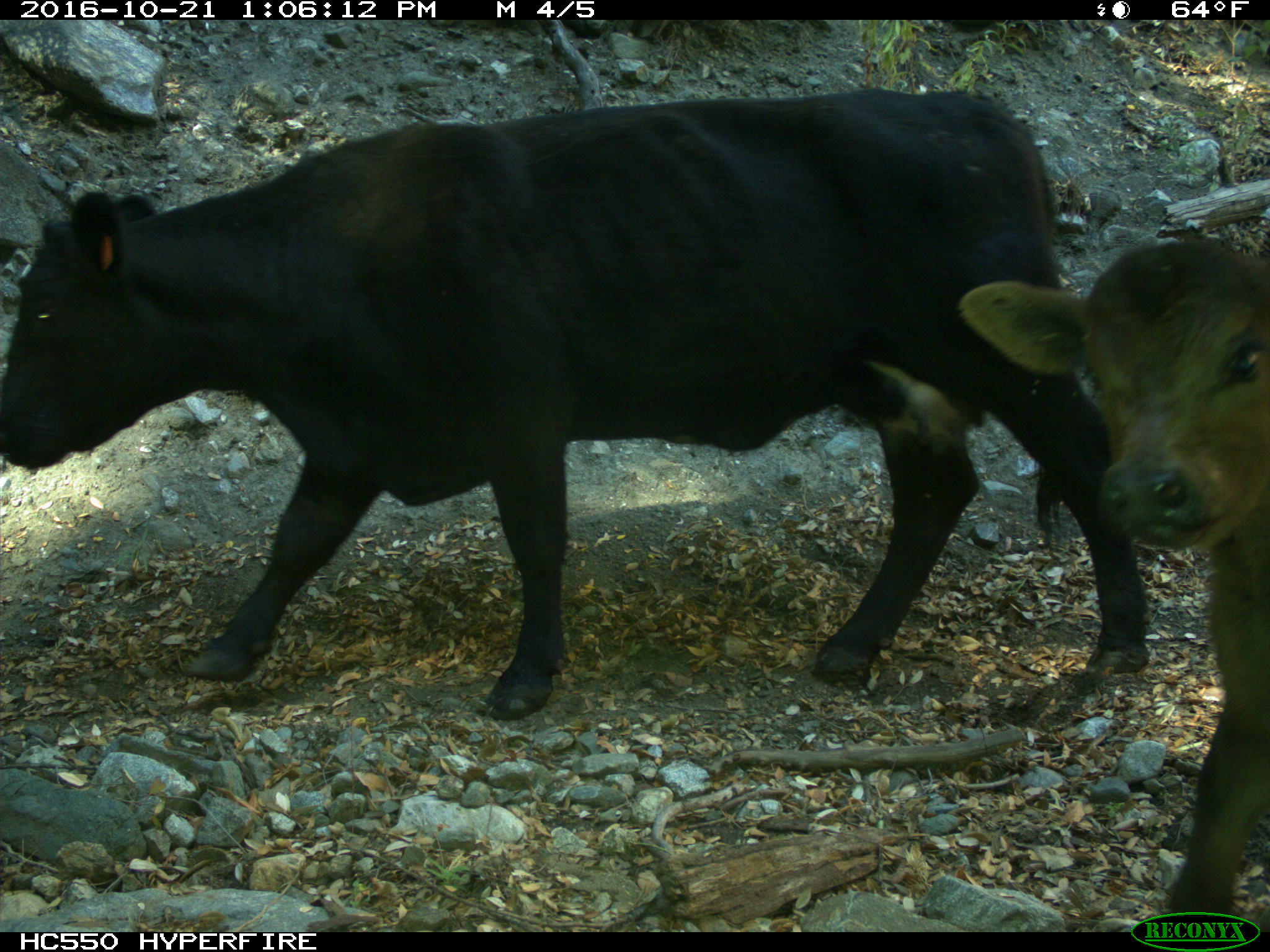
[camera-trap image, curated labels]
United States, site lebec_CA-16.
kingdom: Animalia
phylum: Chordata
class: Mammalia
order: Artiodactyla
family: Bovidae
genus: Bos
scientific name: Bos taurus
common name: domestic cow